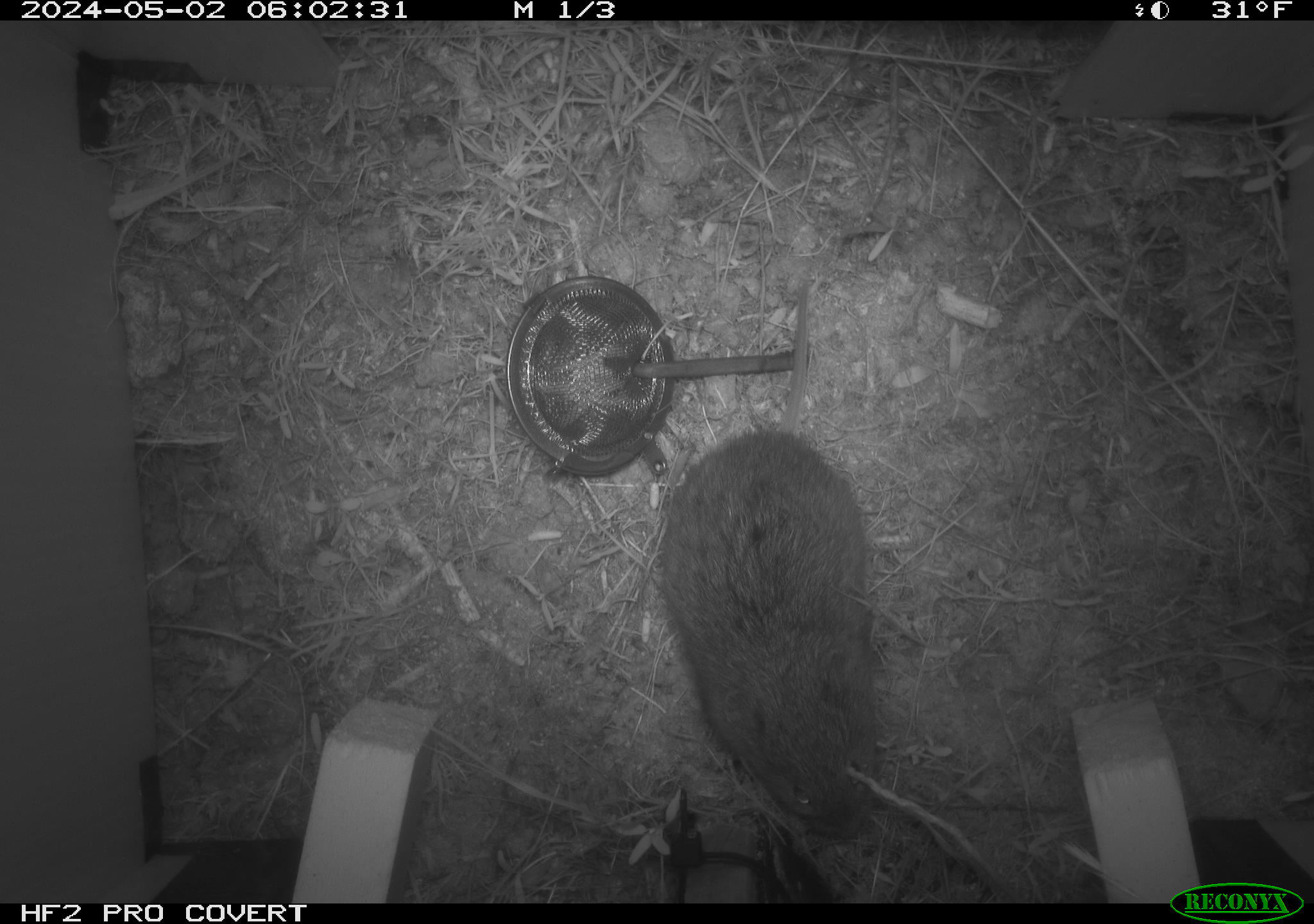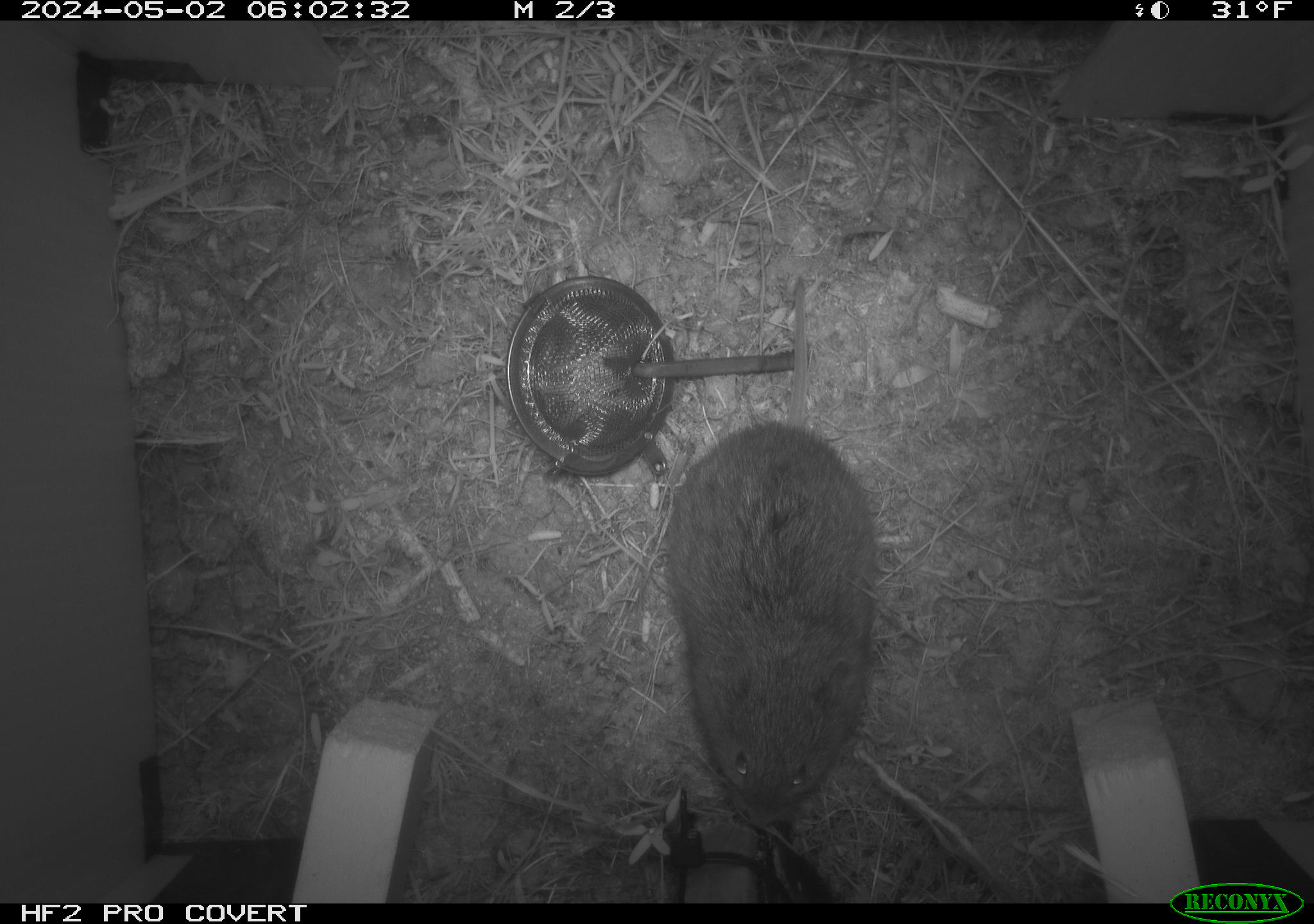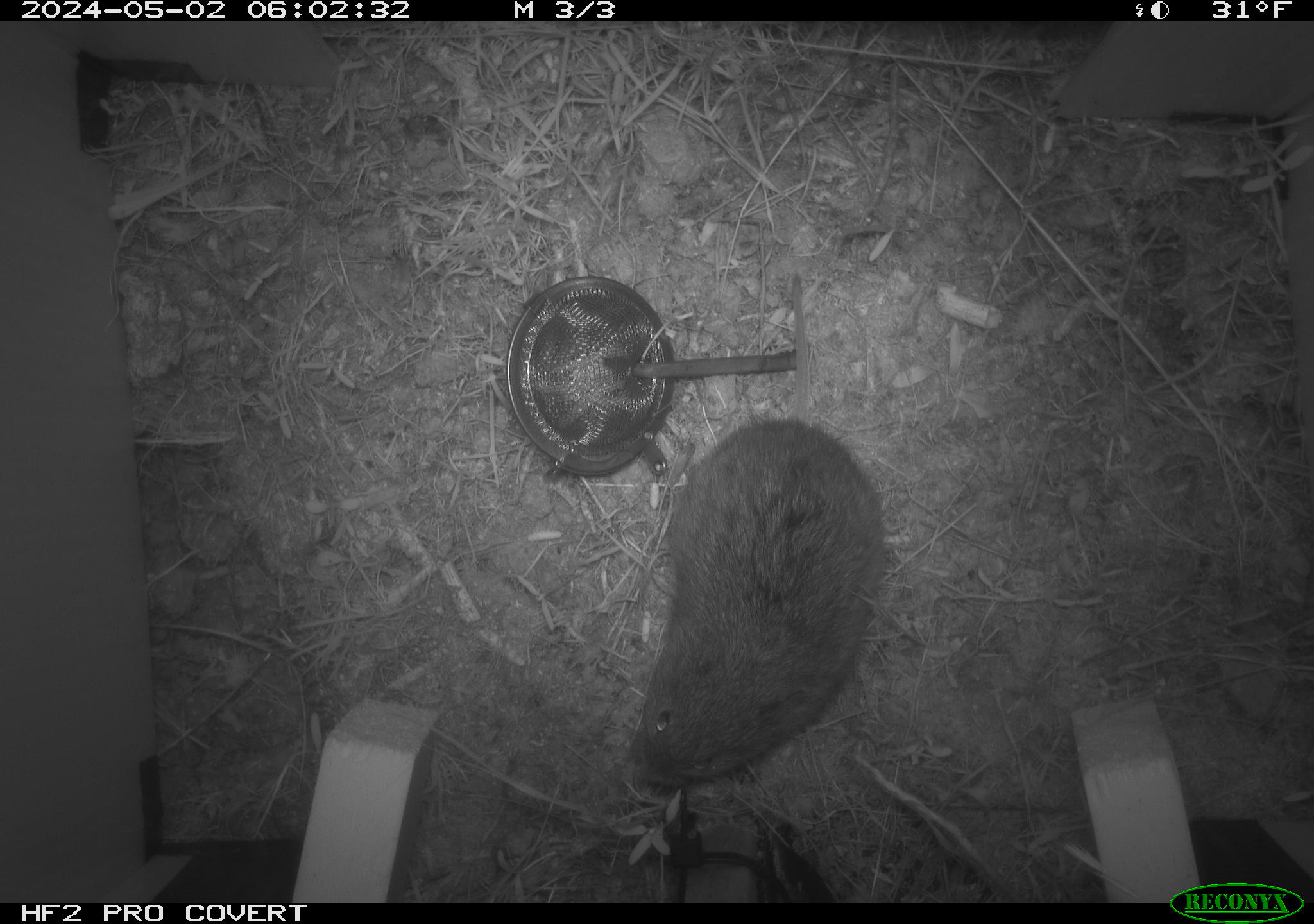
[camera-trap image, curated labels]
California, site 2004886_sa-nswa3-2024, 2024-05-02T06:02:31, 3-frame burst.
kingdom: Animalia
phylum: Chordata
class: Mammalia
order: Rodentia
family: Cricetidae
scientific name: Arvicolinae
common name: voles, lemmings, and muskrats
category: arvicolinae subfamily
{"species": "arvicolinae subfamily (voles, lemmings, and muskrats) (Arvicolinae)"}